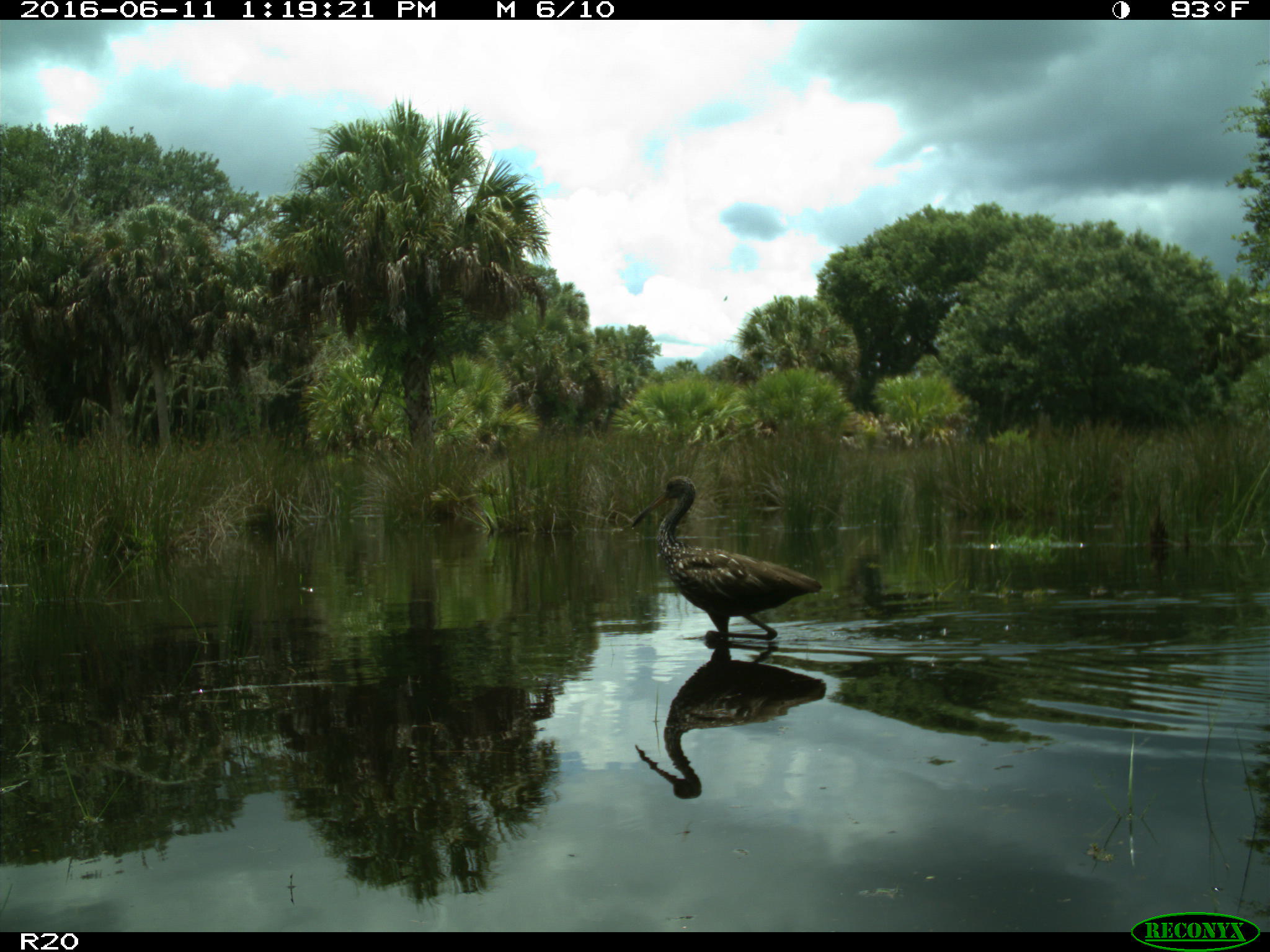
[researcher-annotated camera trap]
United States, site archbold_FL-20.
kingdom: Animalia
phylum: Chordata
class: Aves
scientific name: Aves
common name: birds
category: unidentified bird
Unidentified bird (birds) (Aves).